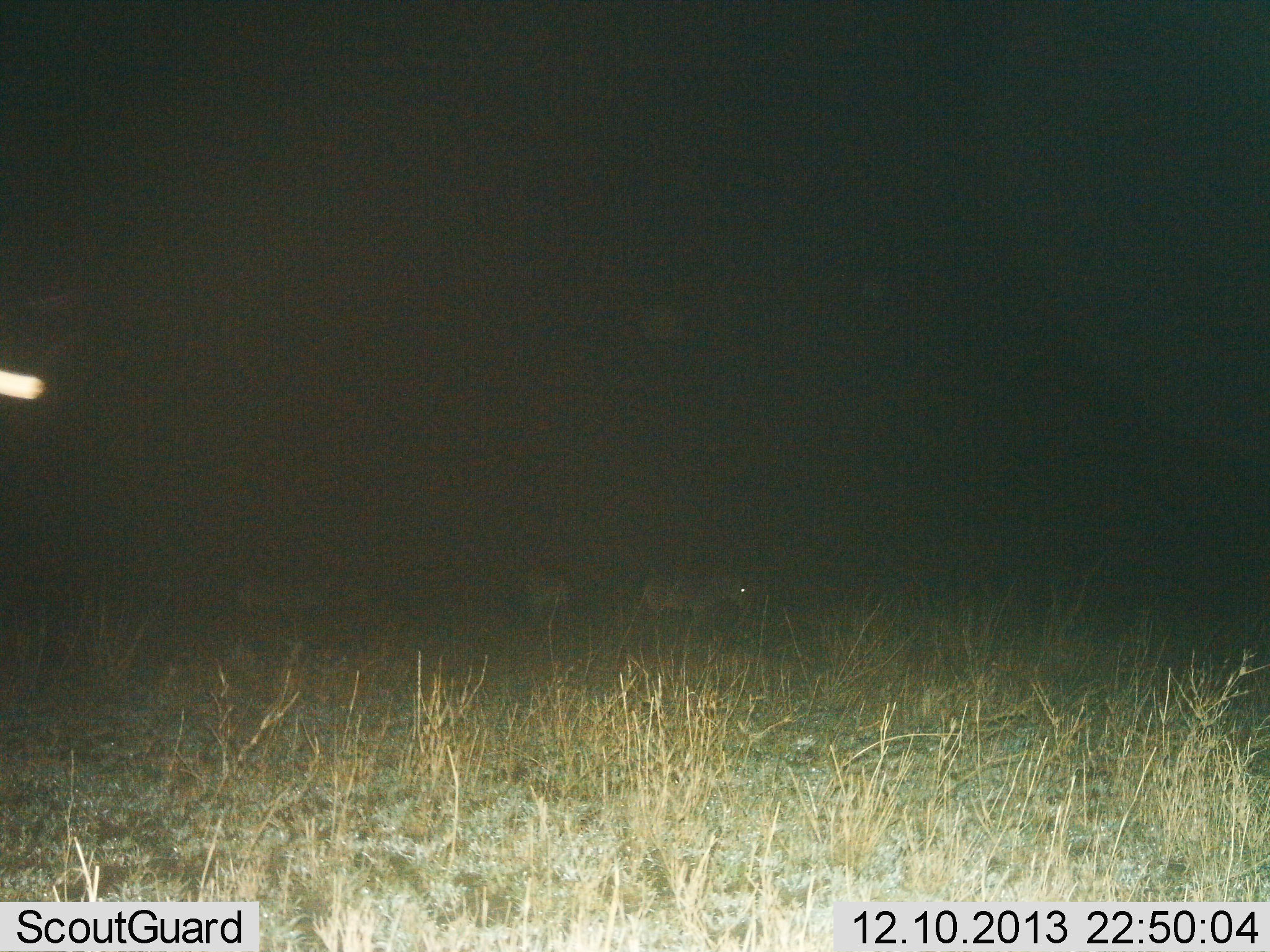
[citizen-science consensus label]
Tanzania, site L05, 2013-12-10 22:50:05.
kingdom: Animalia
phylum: Chordata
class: Mammalia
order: Perissodactyla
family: Equidae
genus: Equus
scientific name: Equus quagga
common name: plains zebra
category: zebra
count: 3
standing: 100%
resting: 0%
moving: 0%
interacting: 0%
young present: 0%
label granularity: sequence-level